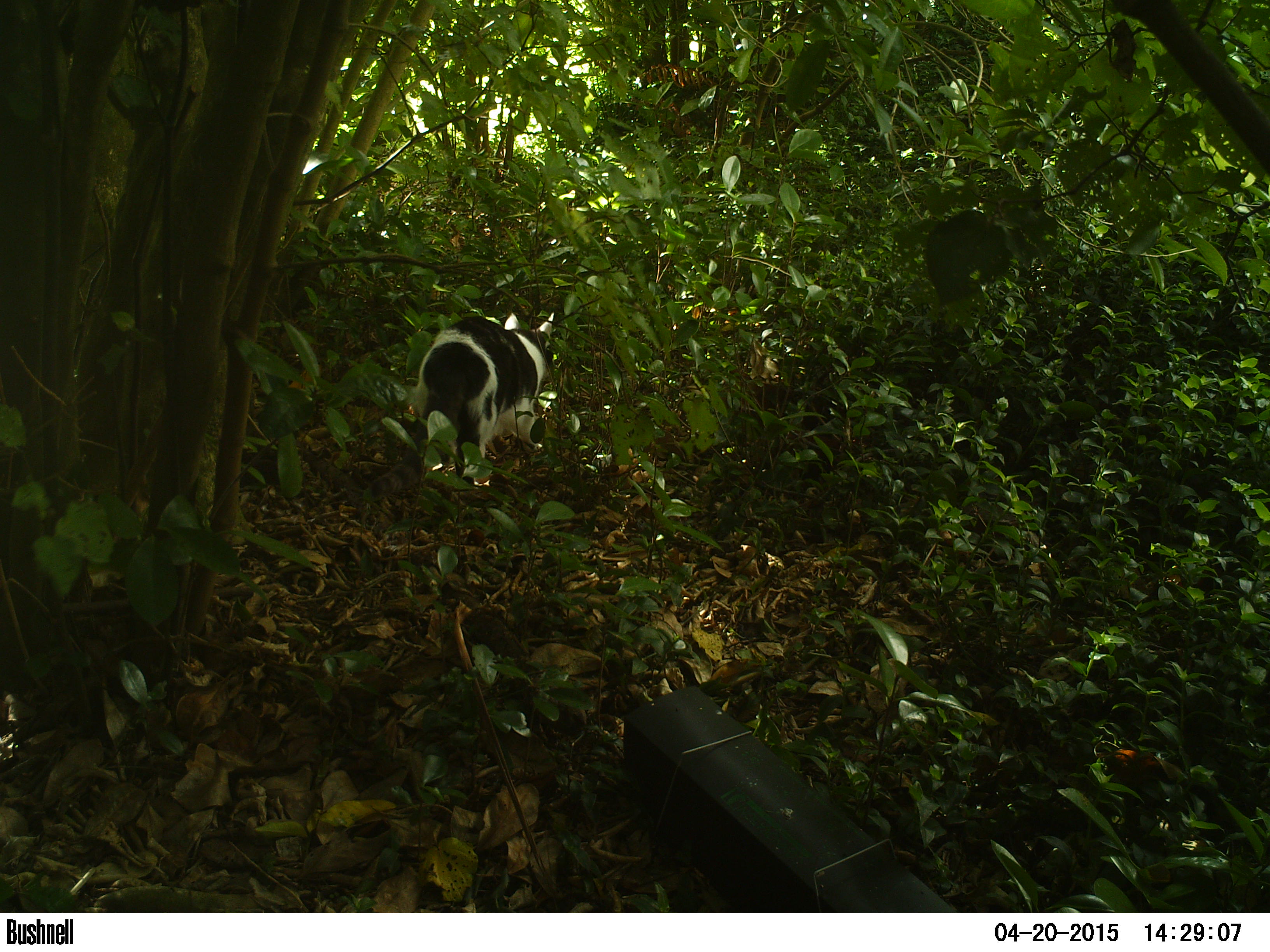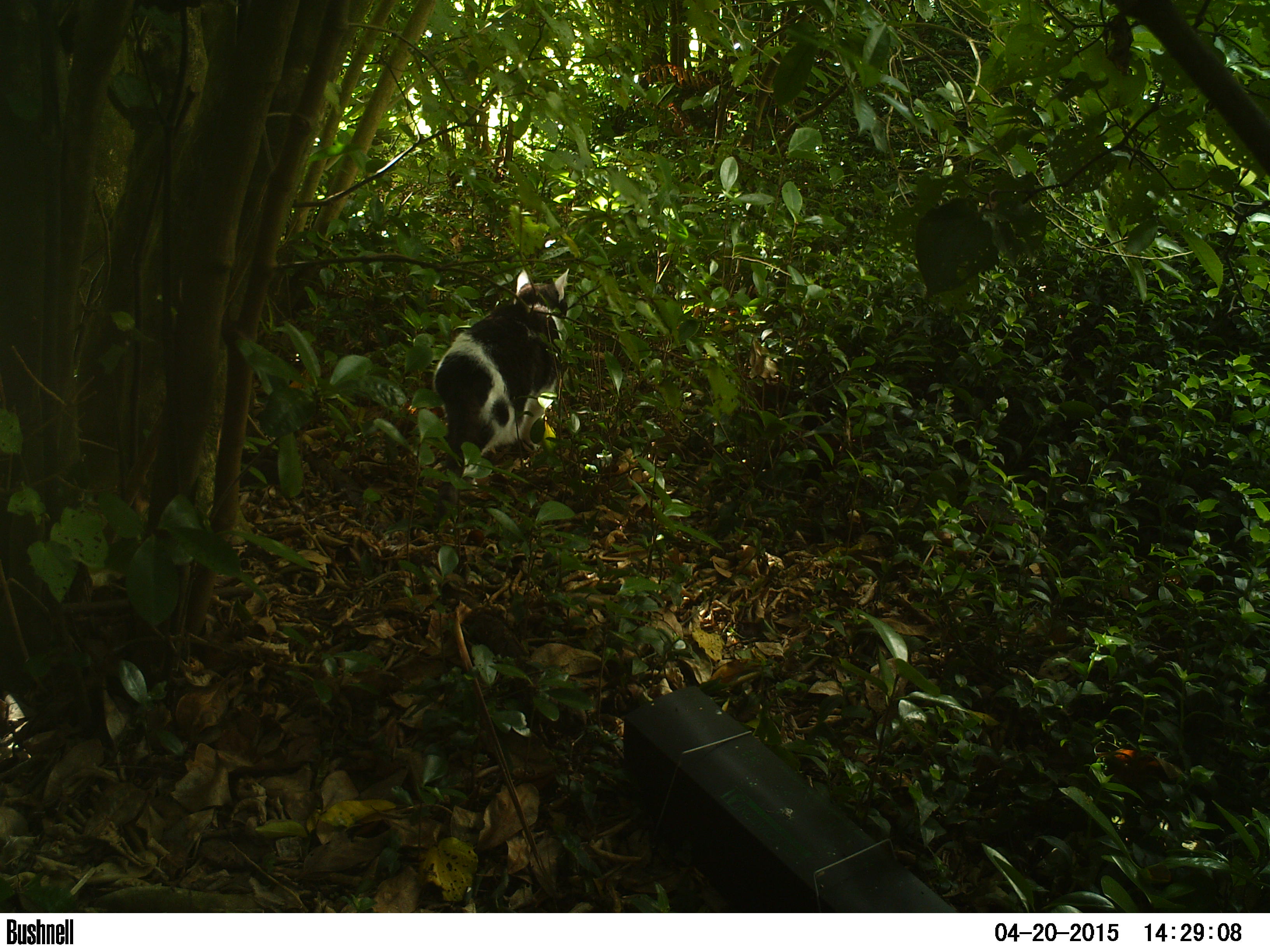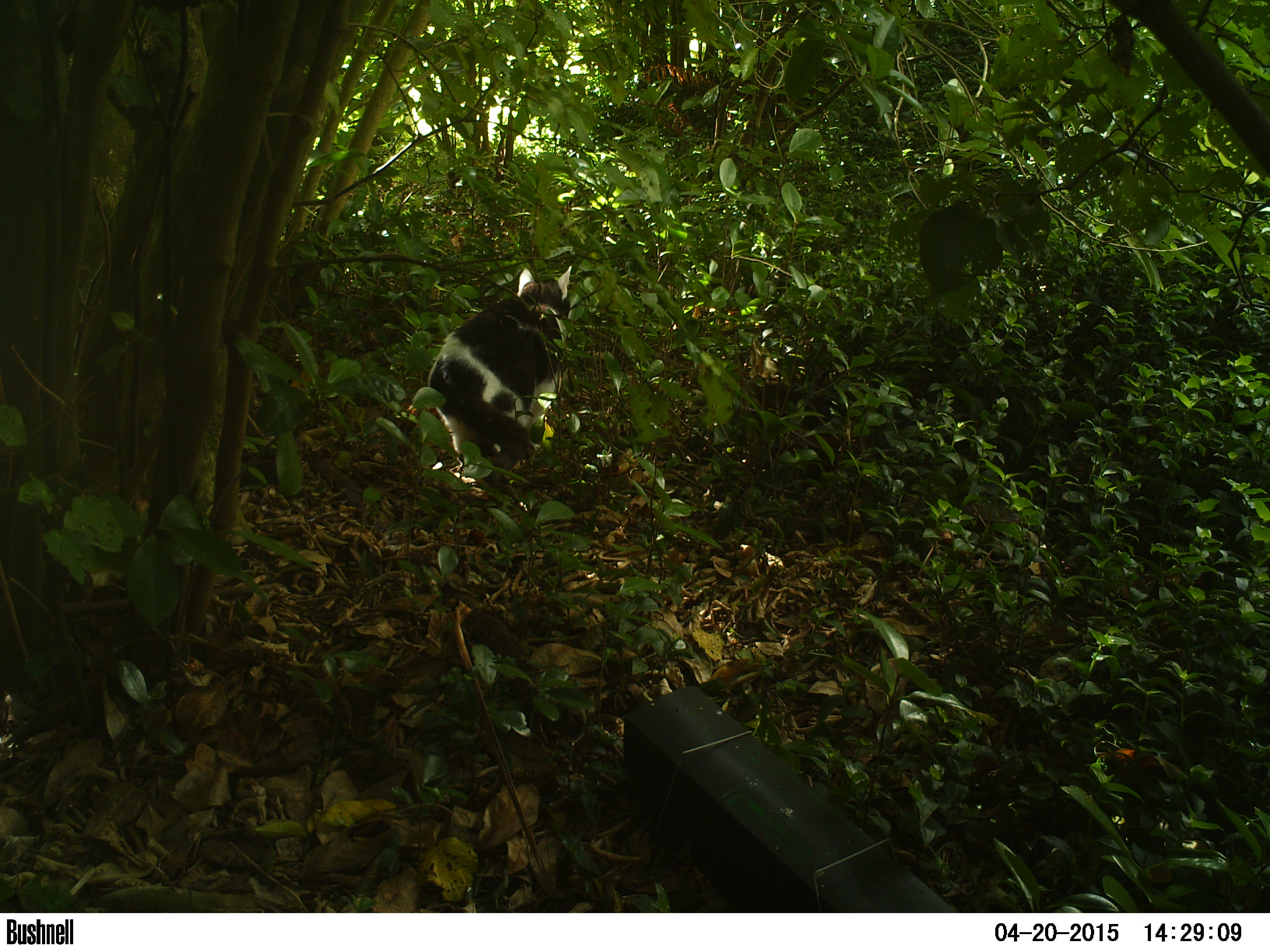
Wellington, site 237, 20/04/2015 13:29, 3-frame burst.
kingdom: Animalia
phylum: Chordata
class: Mammalia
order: Carnivora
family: Felidae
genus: Felis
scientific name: Felis catus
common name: cat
Cat (Felis catus).